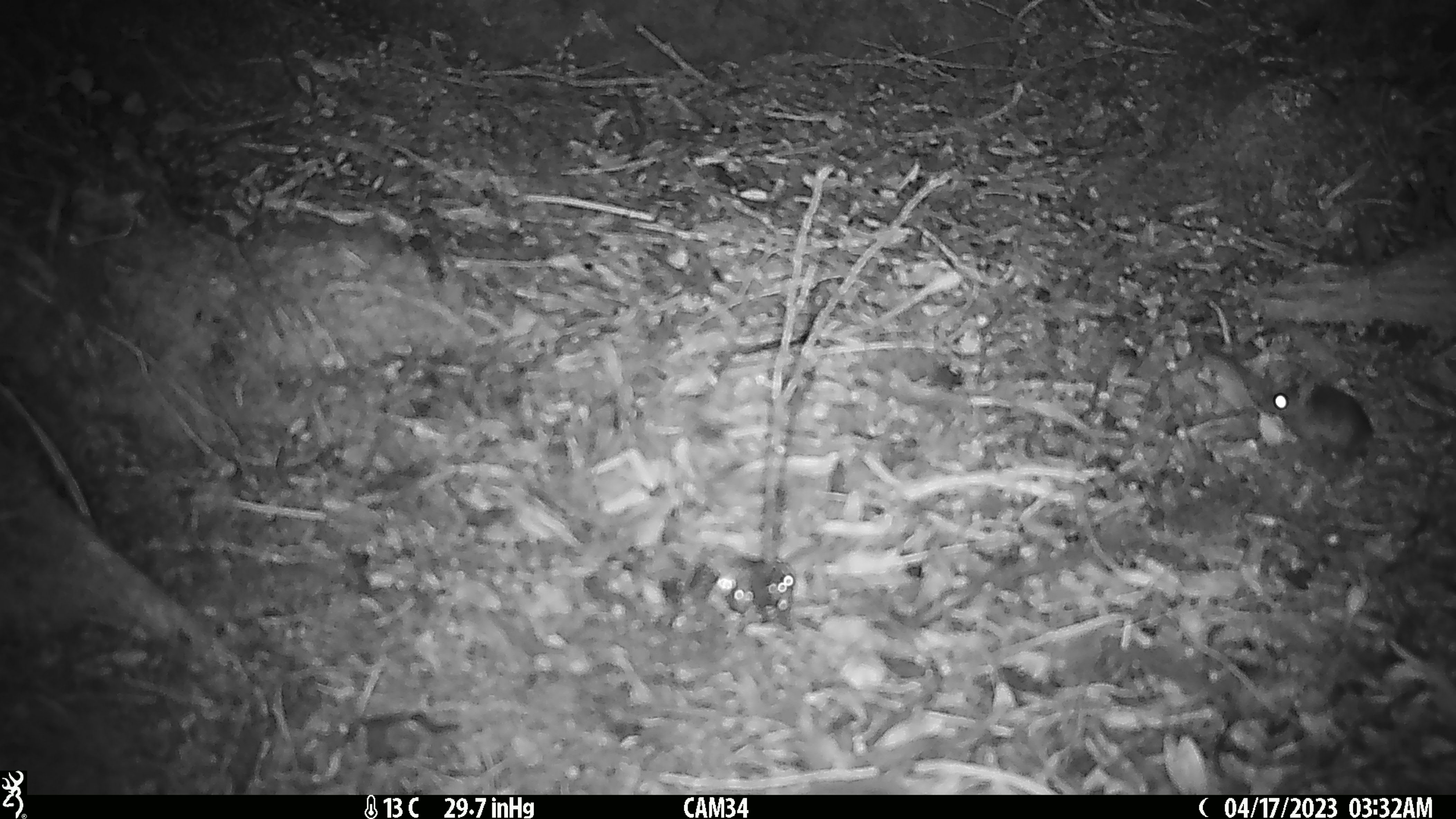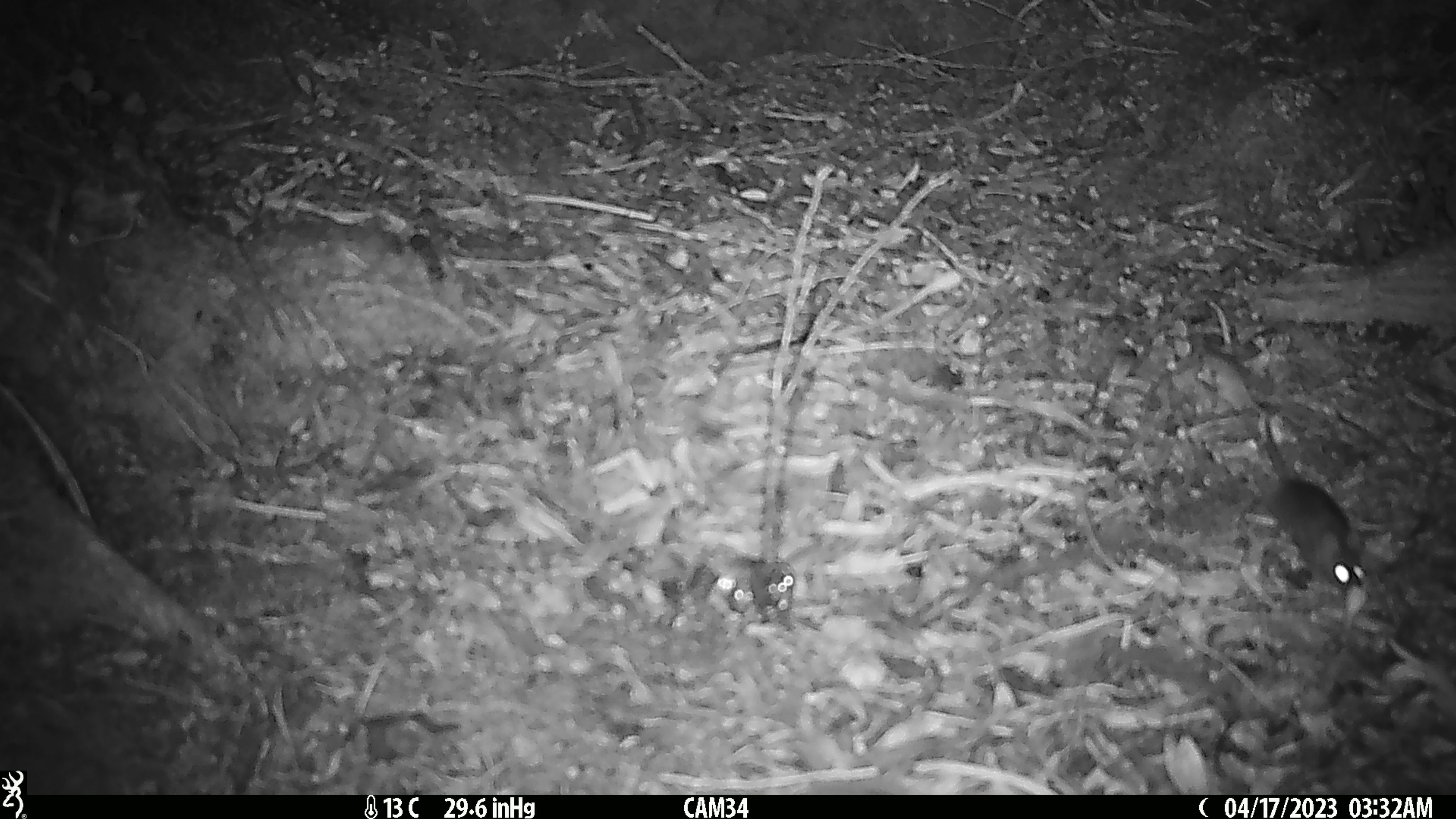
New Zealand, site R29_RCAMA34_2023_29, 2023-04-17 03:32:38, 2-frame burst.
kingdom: Animalia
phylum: Chordata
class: Mammalia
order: Rodentia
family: Muridae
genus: Mus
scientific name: Mus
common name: mouse